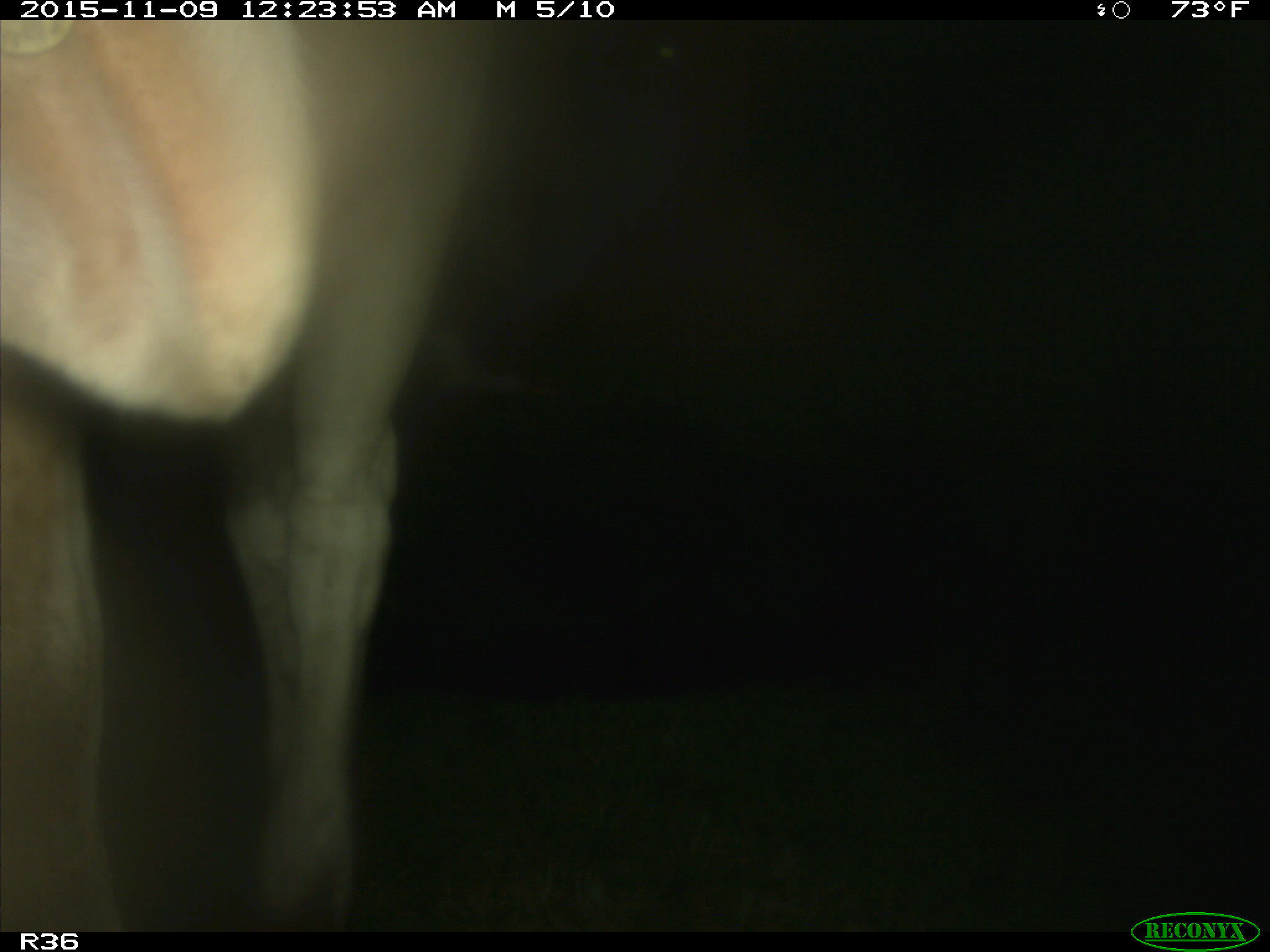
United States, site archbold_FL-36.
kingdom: Animalia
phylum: Chordata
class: Mammalia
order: Artiodactyla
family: Bovidae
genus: Bos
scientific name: Bos taurus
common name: domestic cow